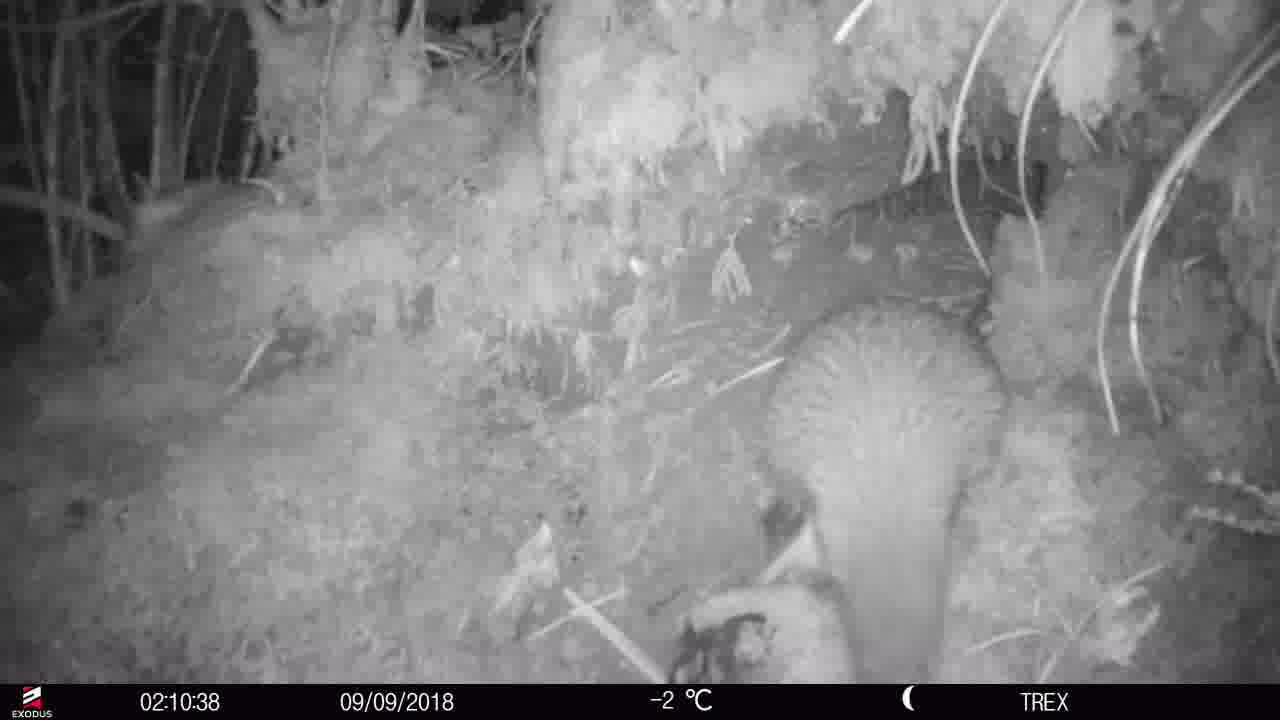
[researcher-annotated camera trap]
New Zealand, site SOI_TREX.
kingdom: Animalia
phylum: Chordata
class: Aves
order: Apterygiformes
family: Apterygidae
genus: Apteryx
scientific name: Apteryx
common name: kiwi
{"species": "kiwi (Apteryx)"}